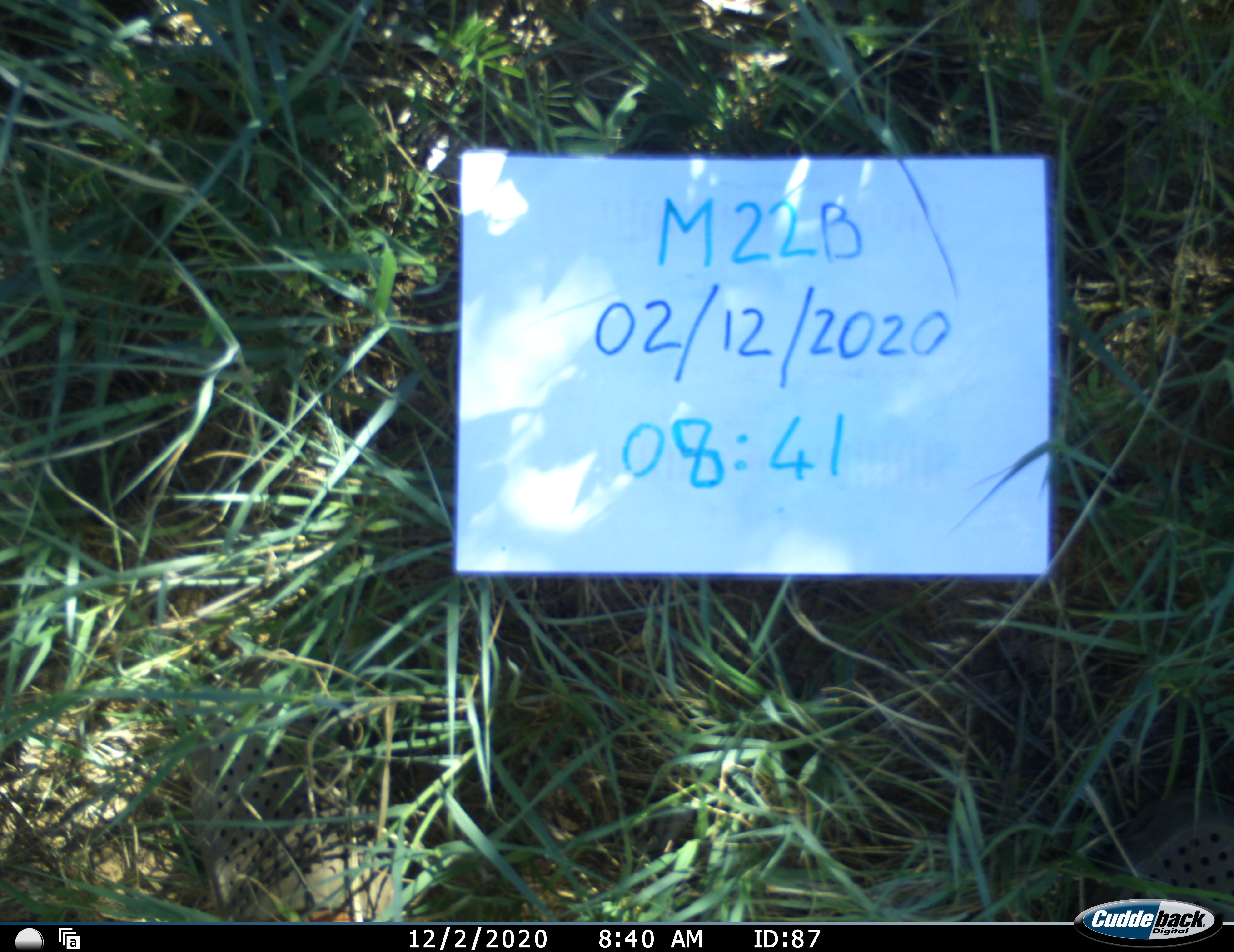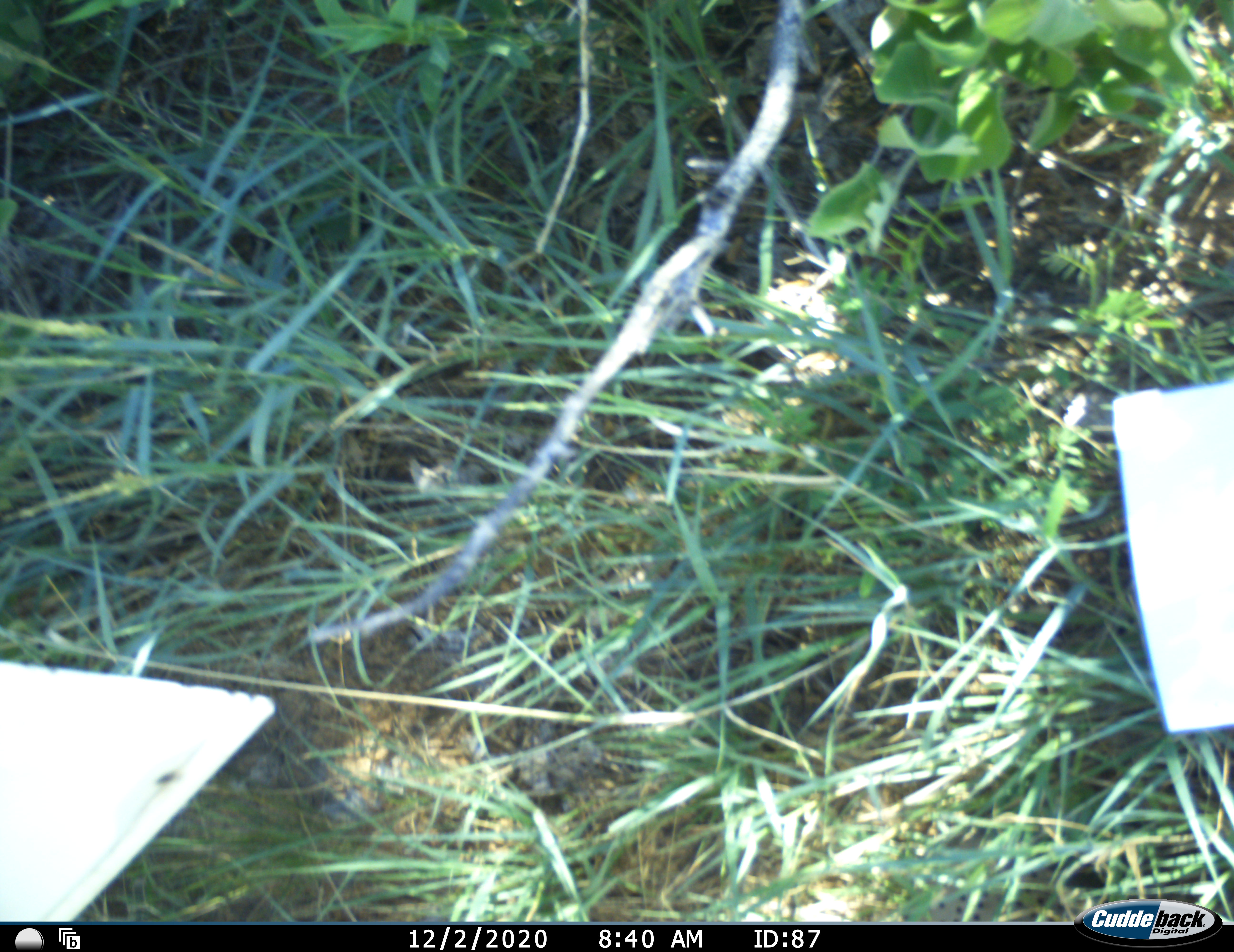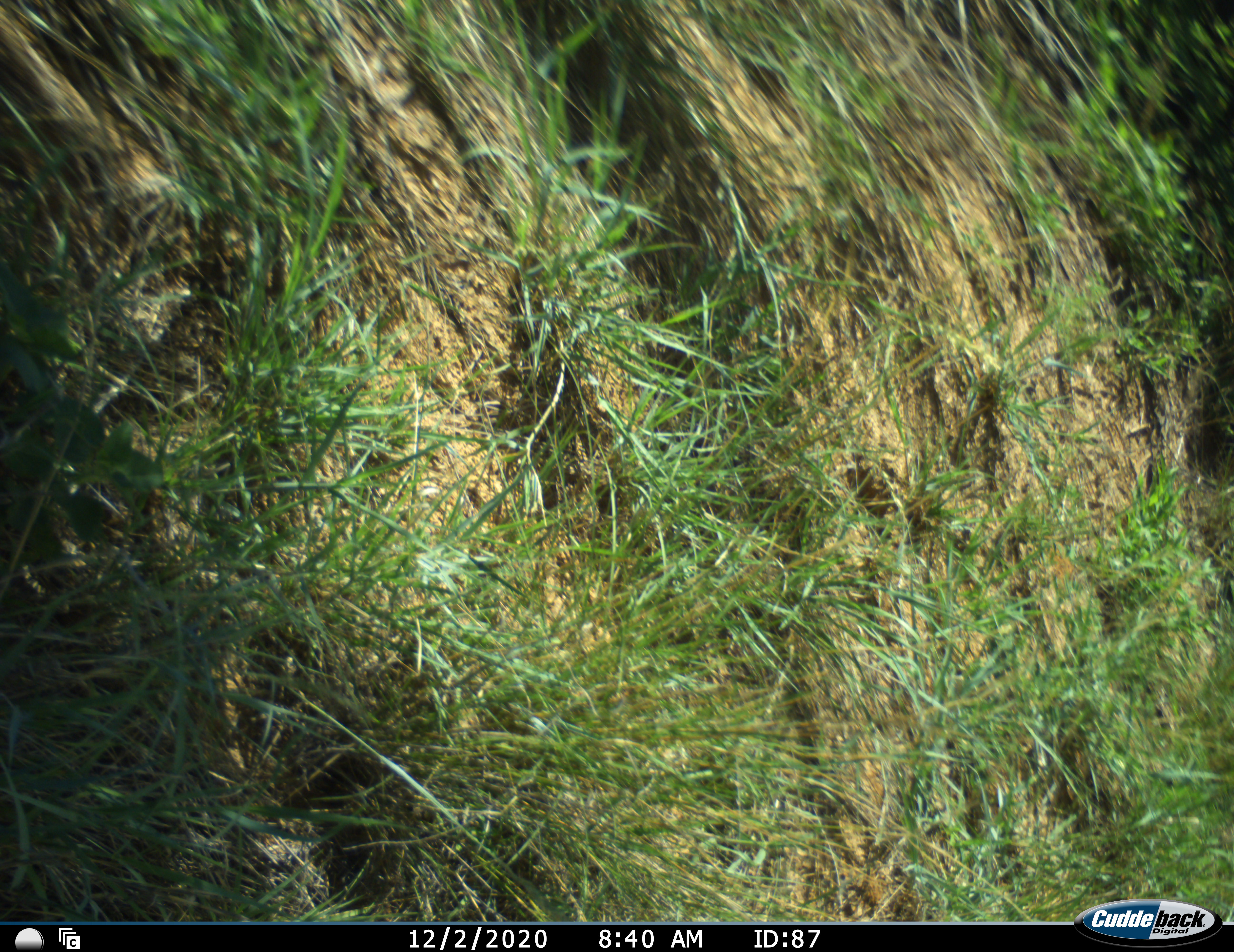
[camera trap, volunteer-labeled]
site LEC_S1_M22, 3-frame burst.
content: unidentified animal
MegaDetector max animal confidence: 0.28